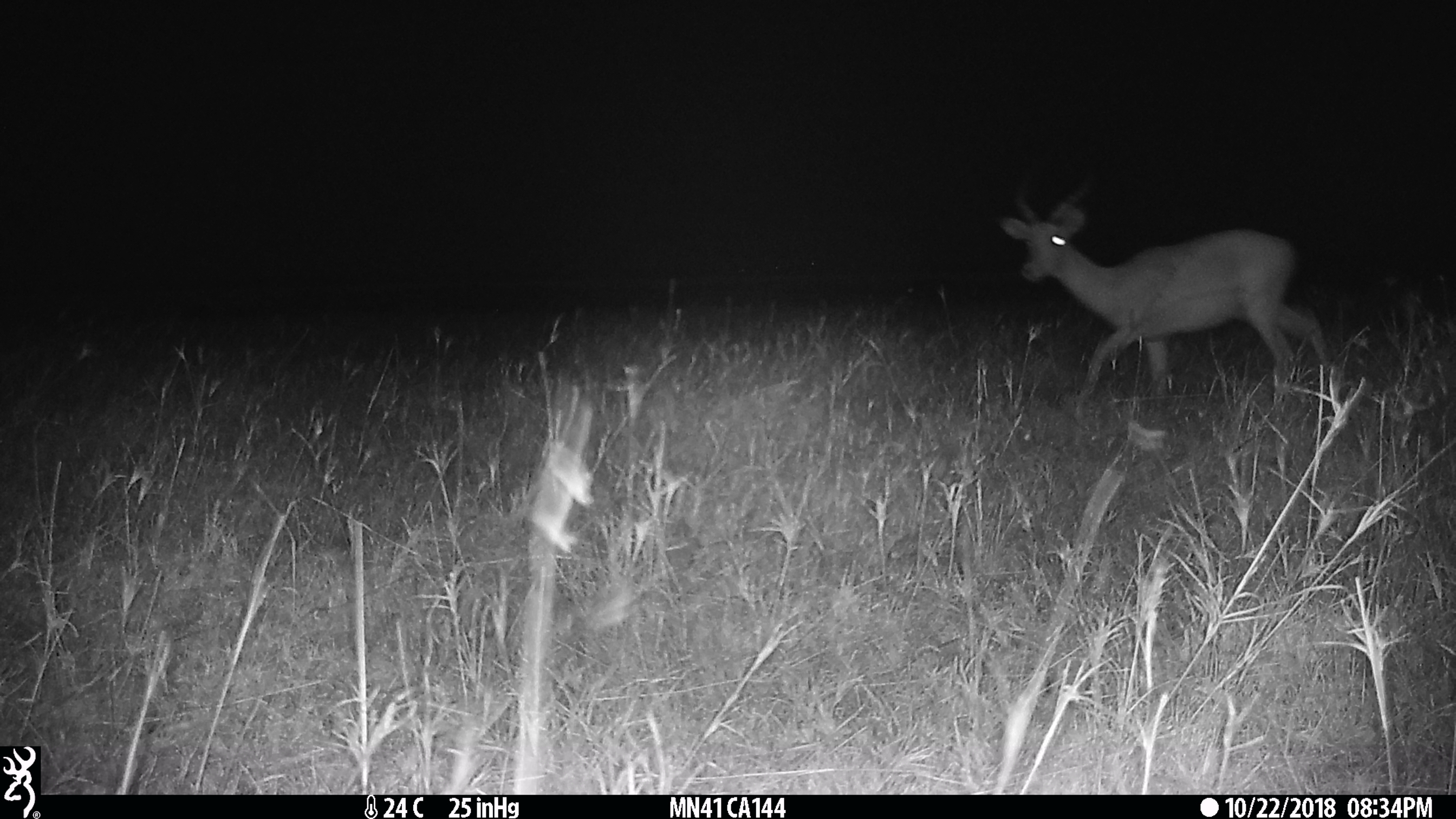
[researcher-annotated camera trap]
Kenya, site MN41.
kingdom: Animalia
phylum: Chordata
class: Mammalia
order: Artiodactyla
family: Bovidae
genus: Aepyceros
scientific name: Aepyceros melampus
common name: impala